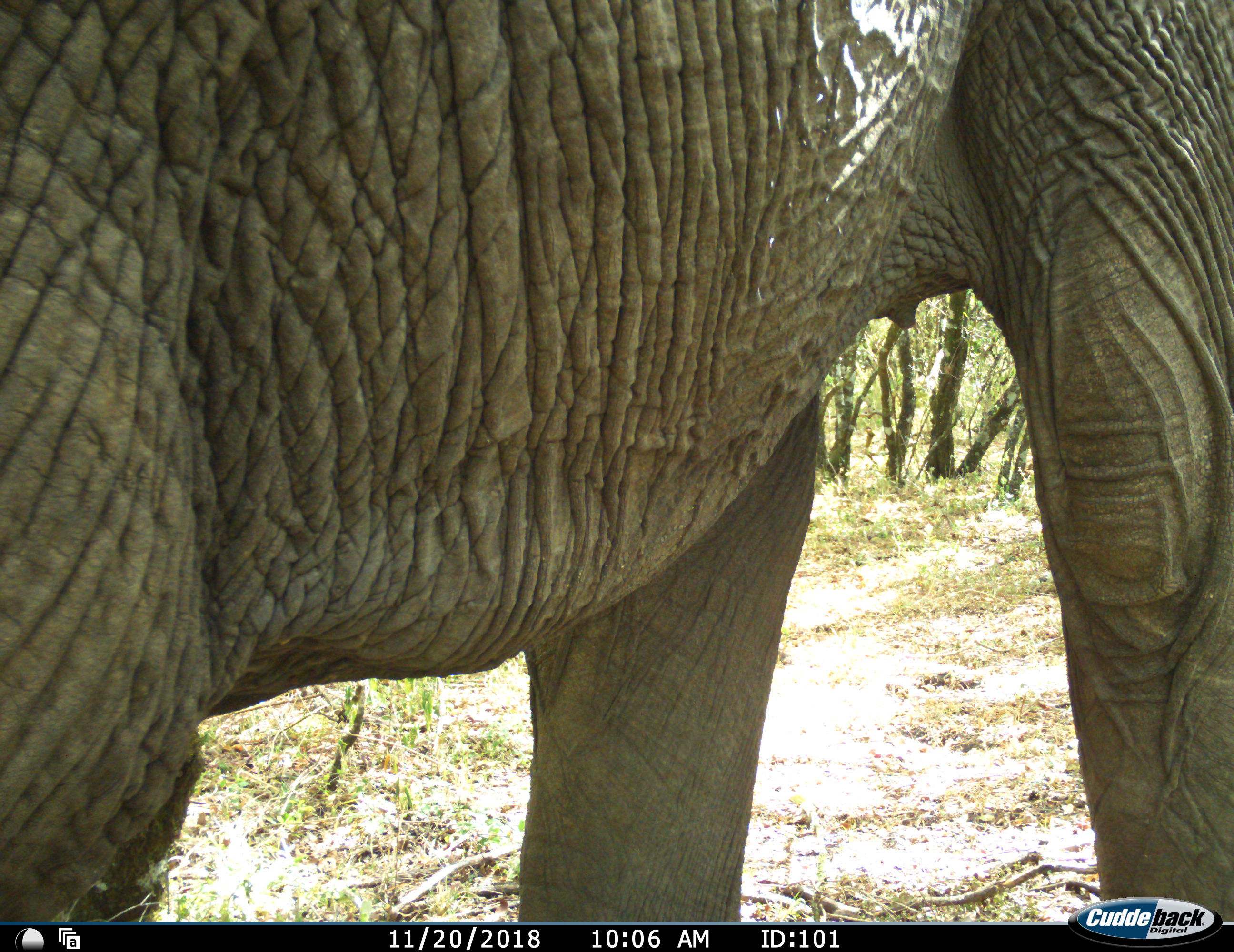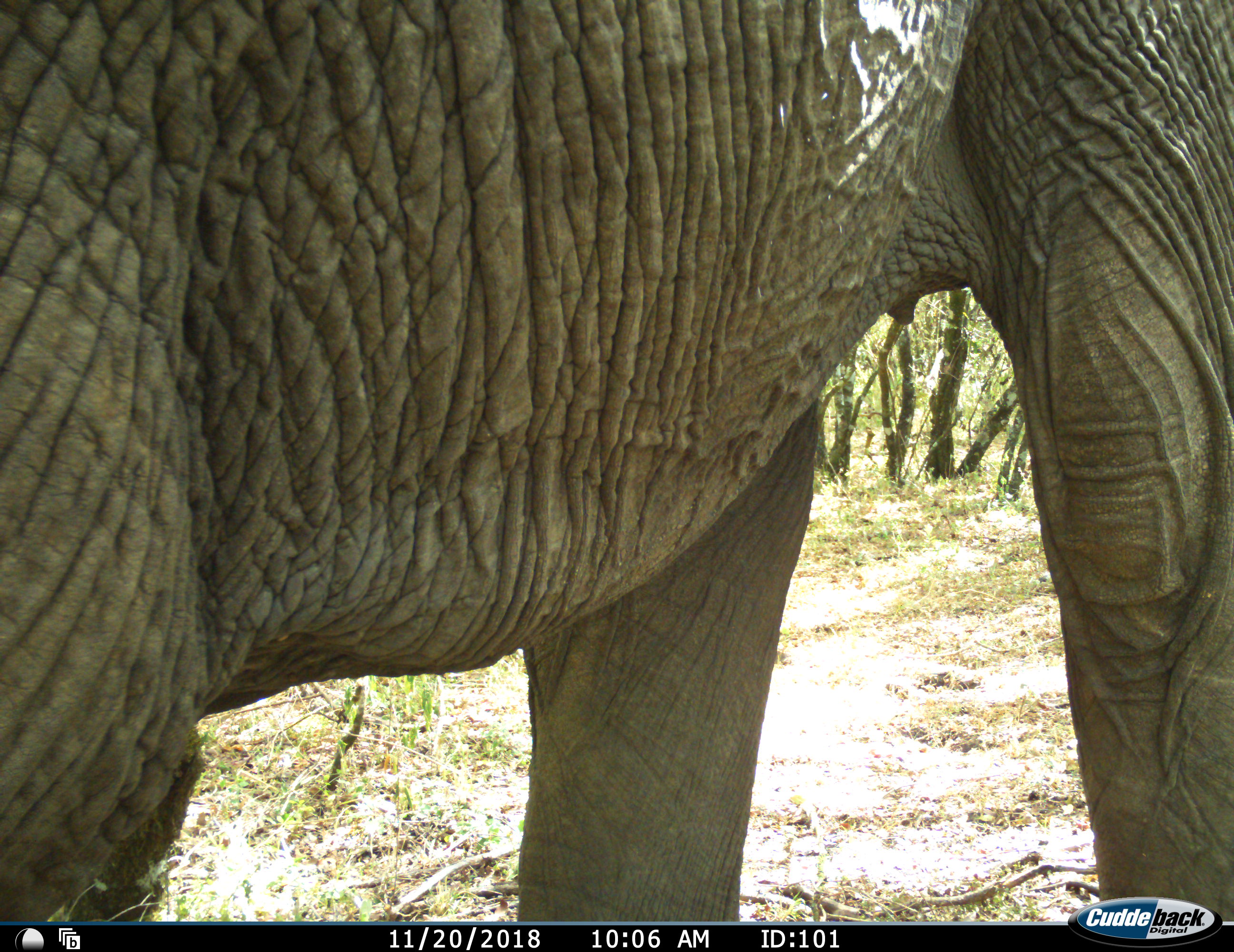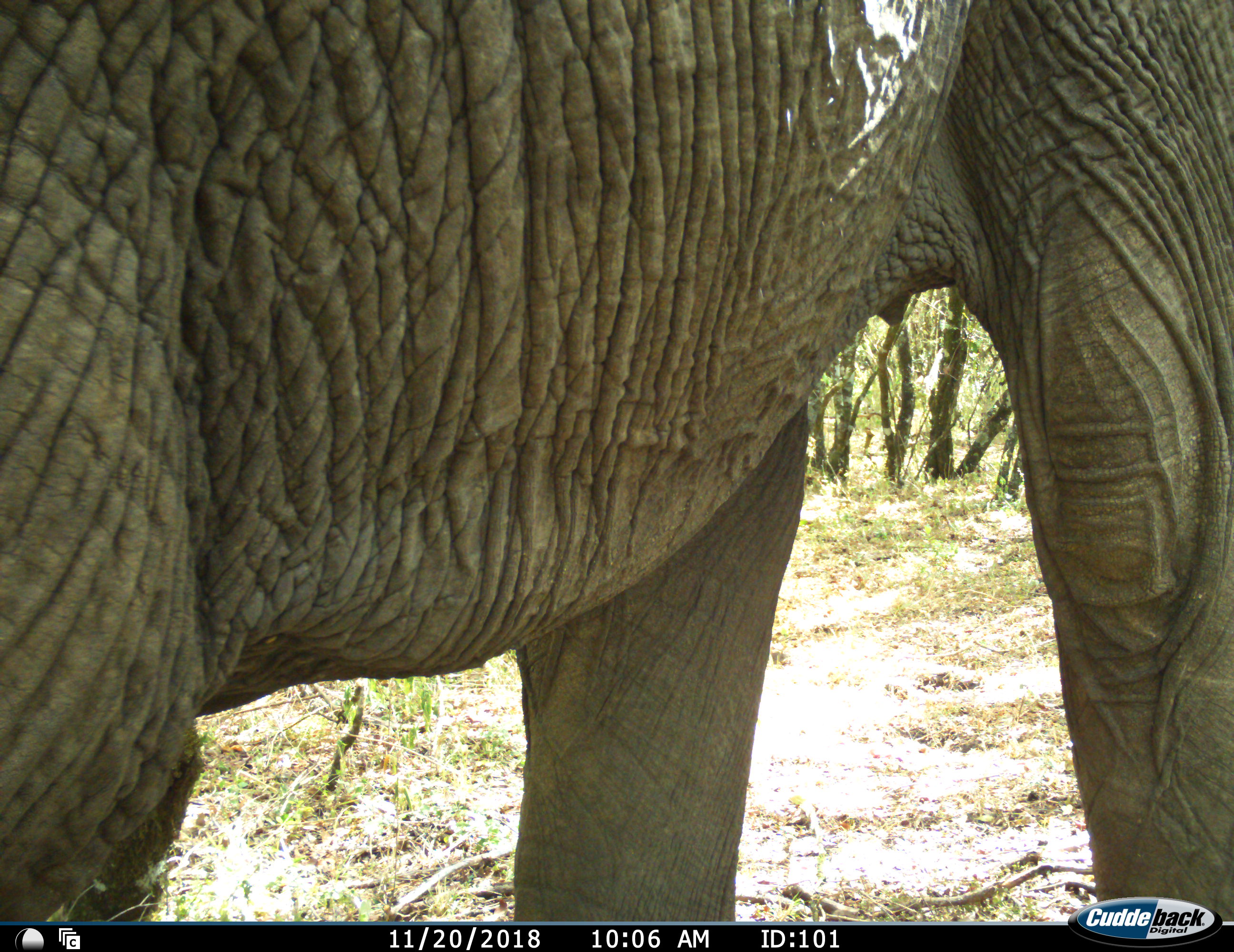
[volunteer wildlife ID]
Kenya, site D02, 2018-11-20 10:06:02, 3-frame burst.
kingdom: Animalia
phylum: Chordata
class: Mammalia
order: Proboscidea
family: Elephantidae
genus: Loxodonta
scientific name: Loxodonta africana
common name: african bush elephant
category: elephant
Elephant (african bush elephant) (Loxodonta africana), count 1. Behavior (volunteer vote fractions): standing 90%, resting 0%, moving 0%, interacting 0%. Young present (vote fraction): 0%. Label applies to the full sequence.